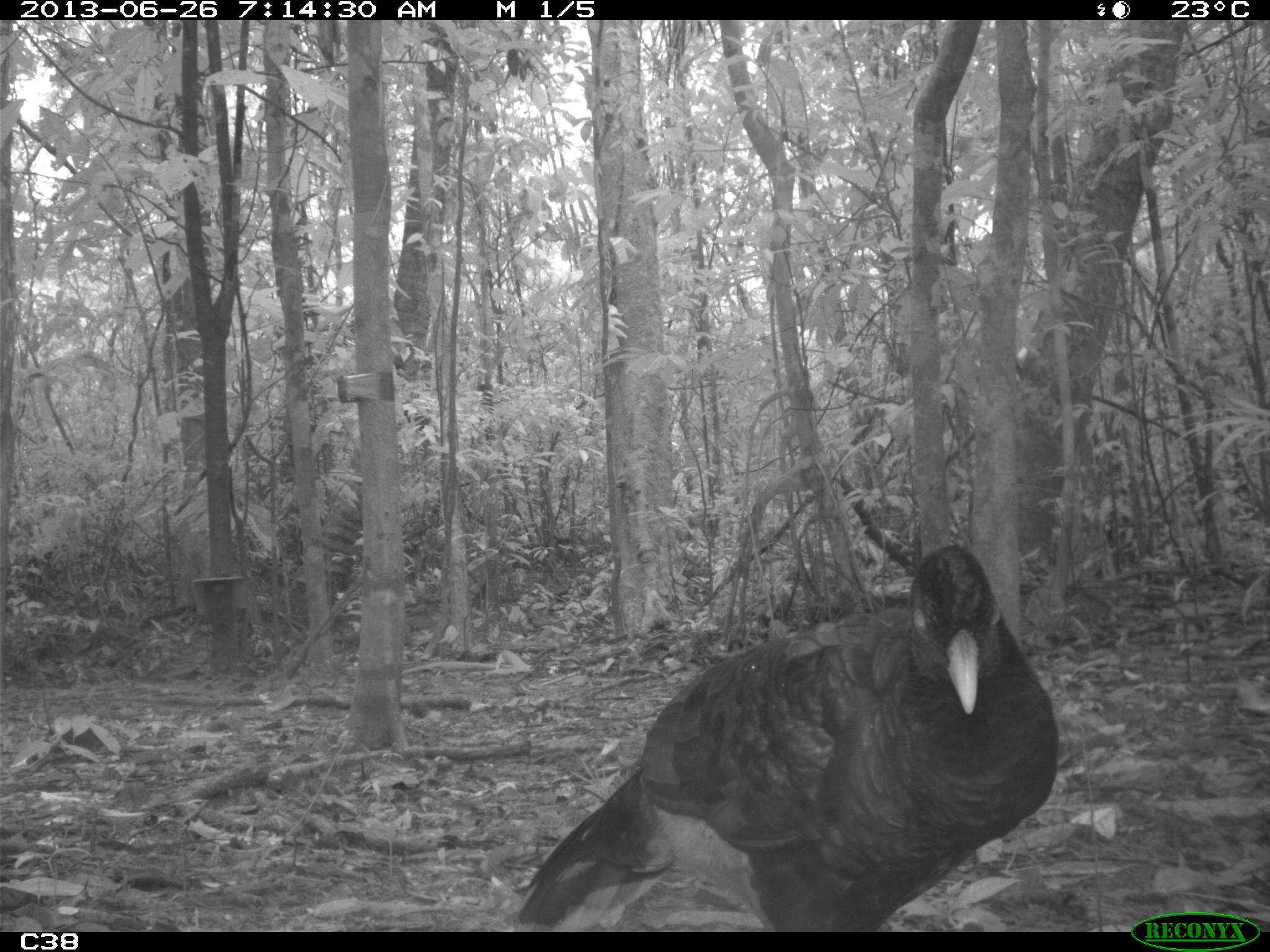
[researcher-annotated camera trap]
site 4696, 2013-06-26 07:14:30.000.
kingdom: Animalia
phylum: Chordata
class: Aves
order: Galliformes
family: Cracidae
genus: Mitu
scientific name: Mitu tomentosum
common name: crestless curassow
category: mitu tomentosa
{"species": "mitu tomentosa (crestless curassow) (Mitu tomentosum)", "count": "2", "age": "adult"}